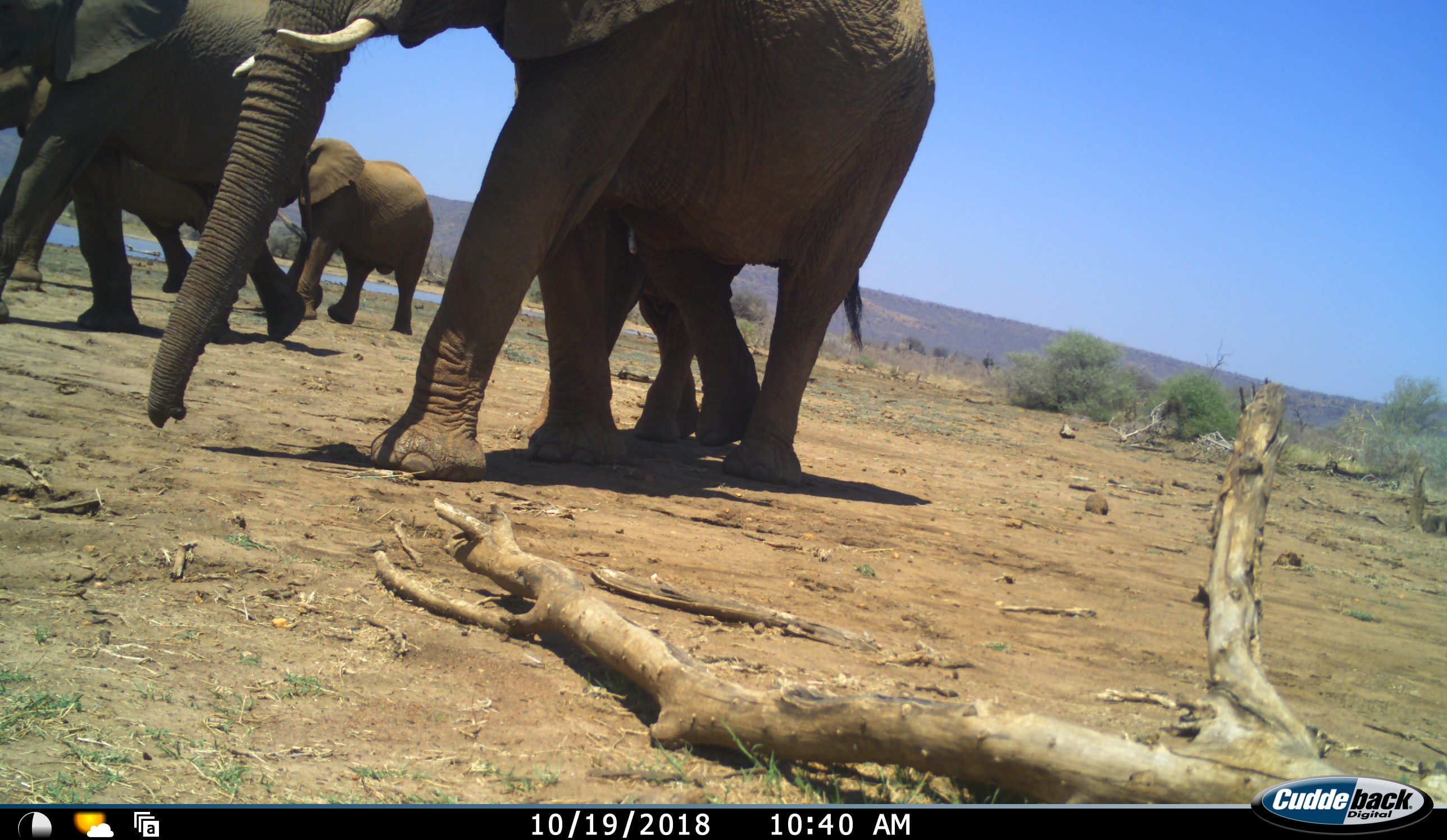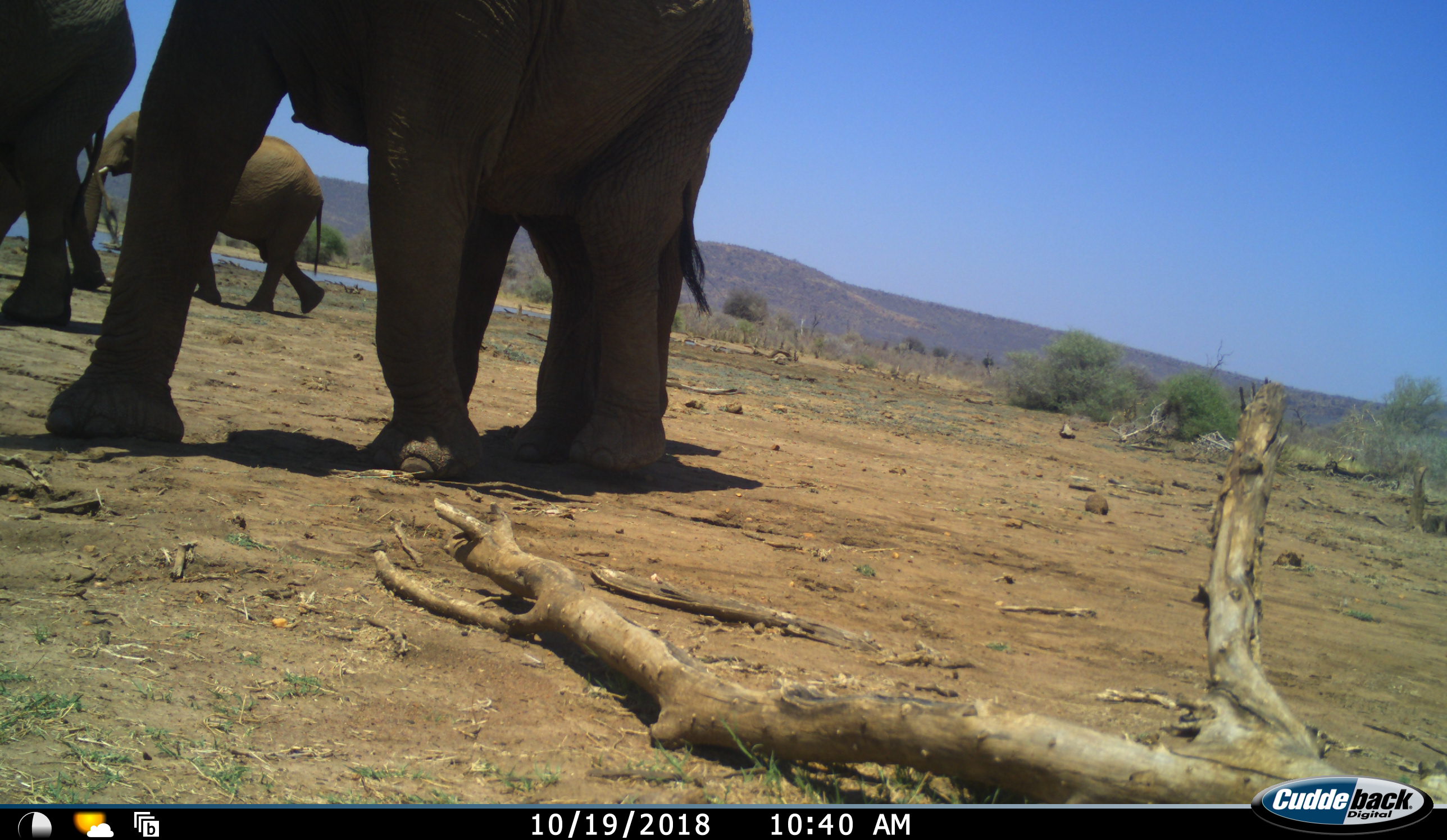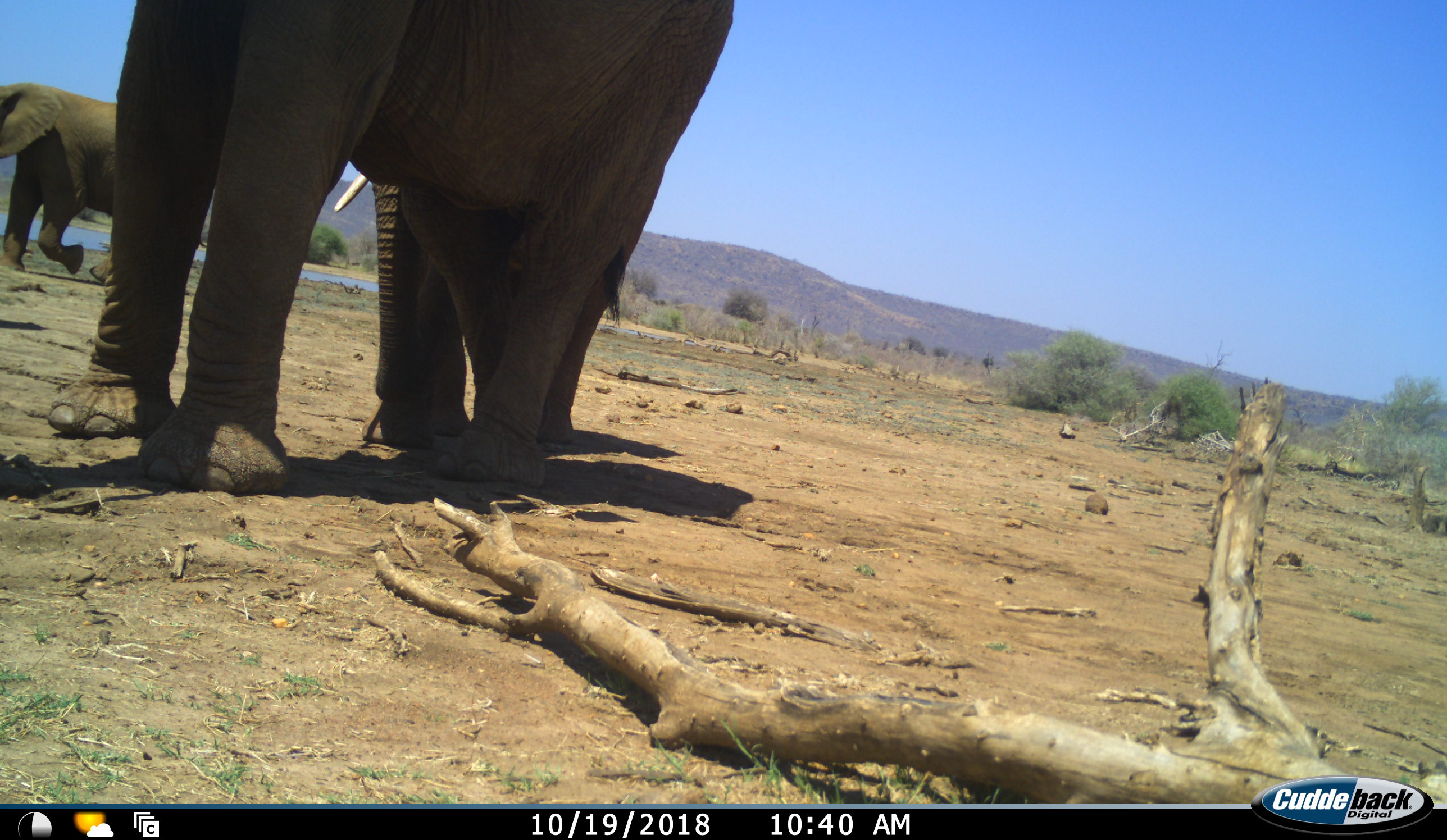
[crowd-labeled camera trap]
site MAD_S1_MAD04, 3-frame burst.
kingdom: Animalia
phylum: Chordata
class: Mammalia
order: Proboscidea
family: Elephantidae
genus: Loxodonta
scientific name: Loxodonta africana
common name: african bush elephant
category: elephant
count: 4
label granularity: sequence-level